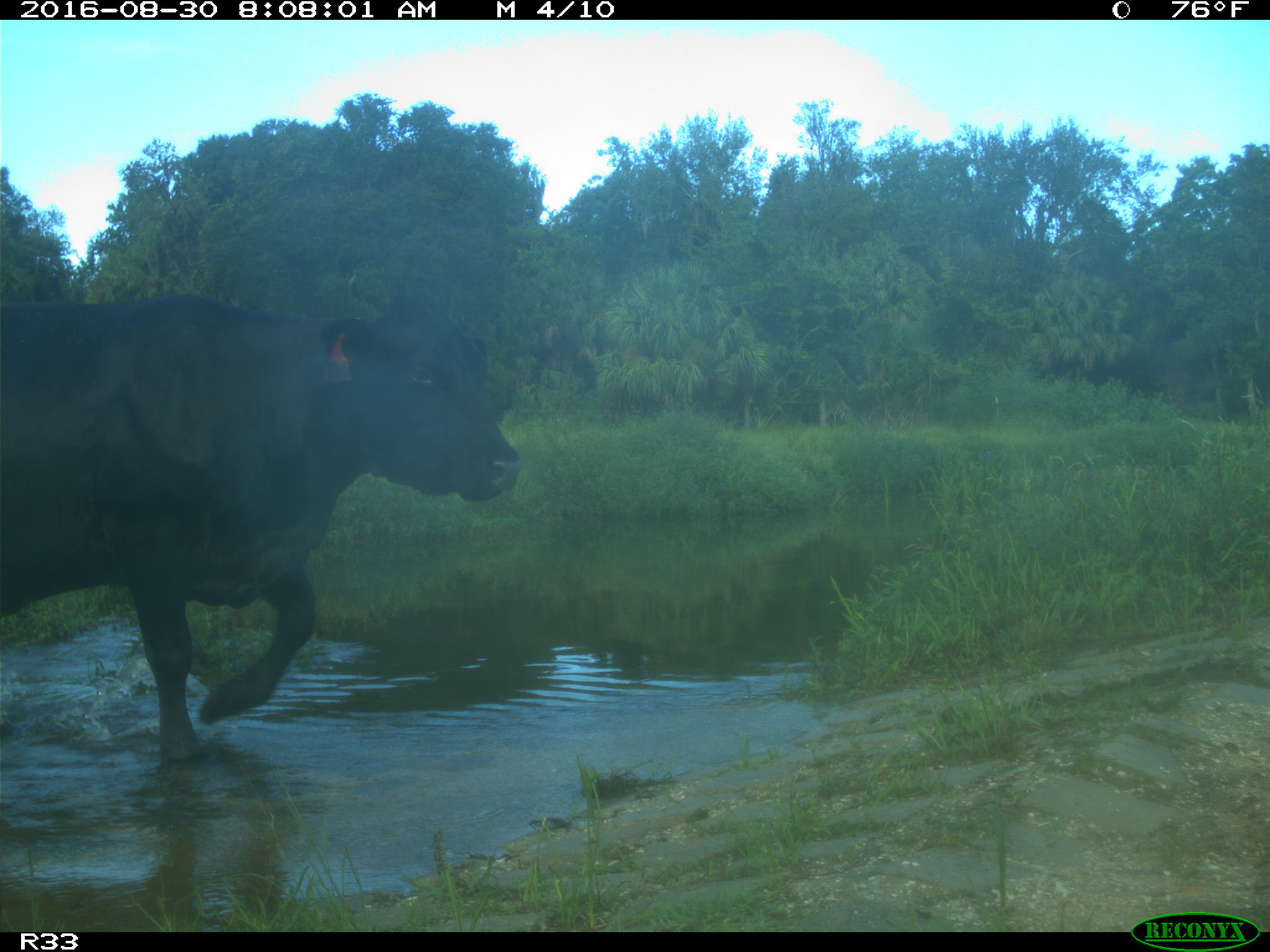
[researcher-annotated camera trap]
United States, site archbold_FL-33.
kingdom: Animalia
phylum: Chordata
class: Mammalia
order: Artiodactyla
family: Bovidae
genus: Bos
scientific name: Bos taurus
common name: domestic cow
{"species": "Bos taurus (domestic cow)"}